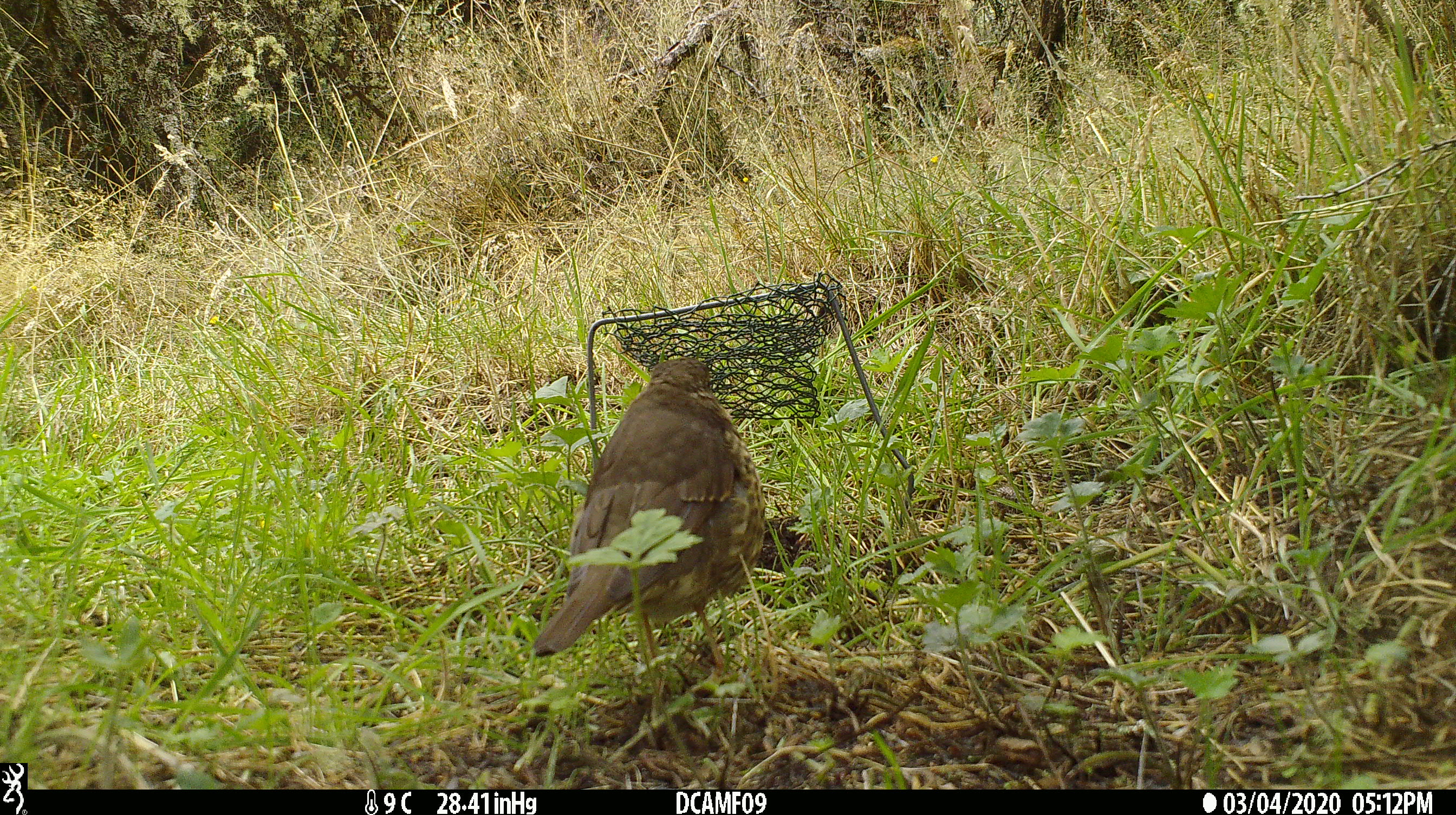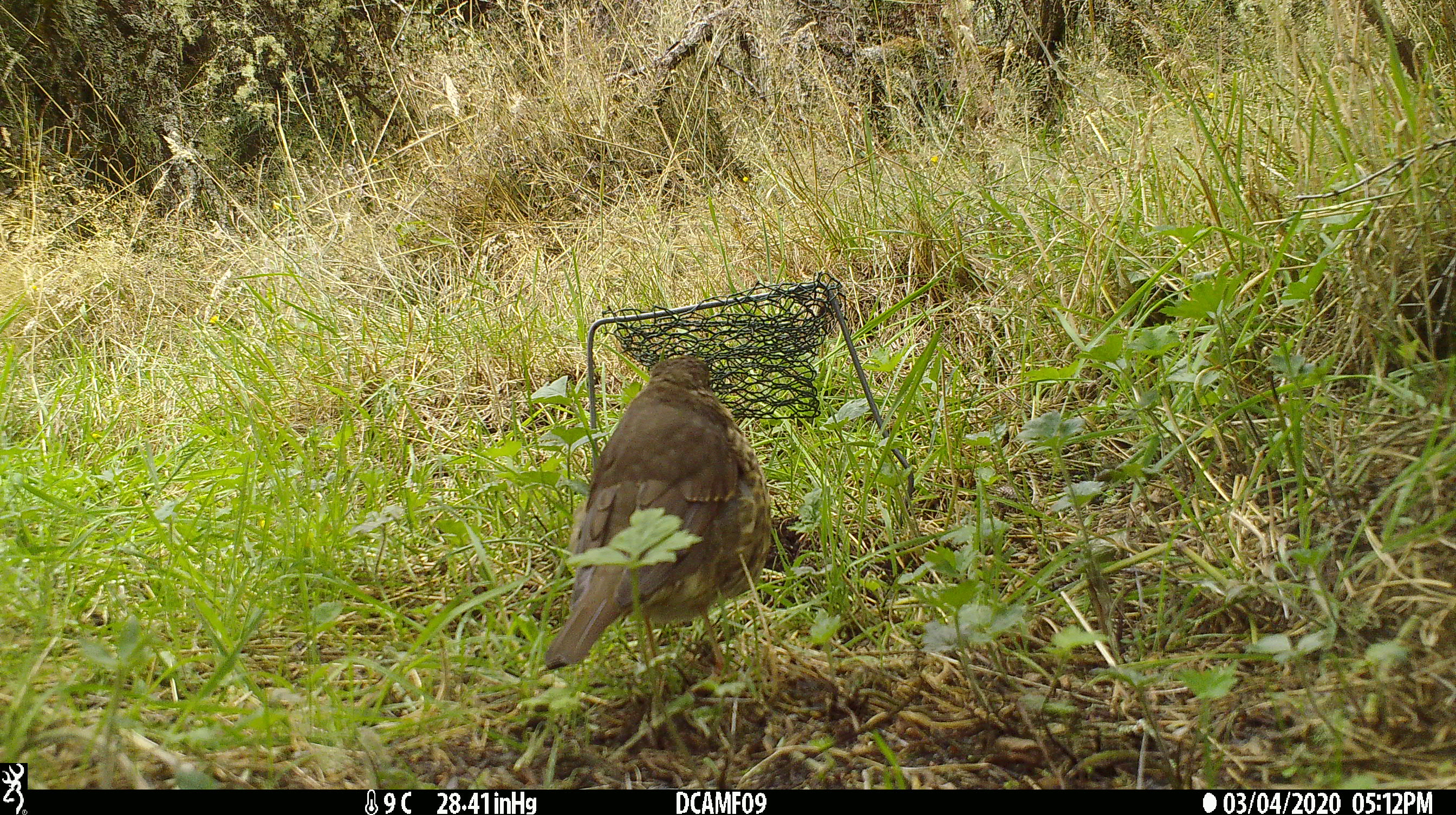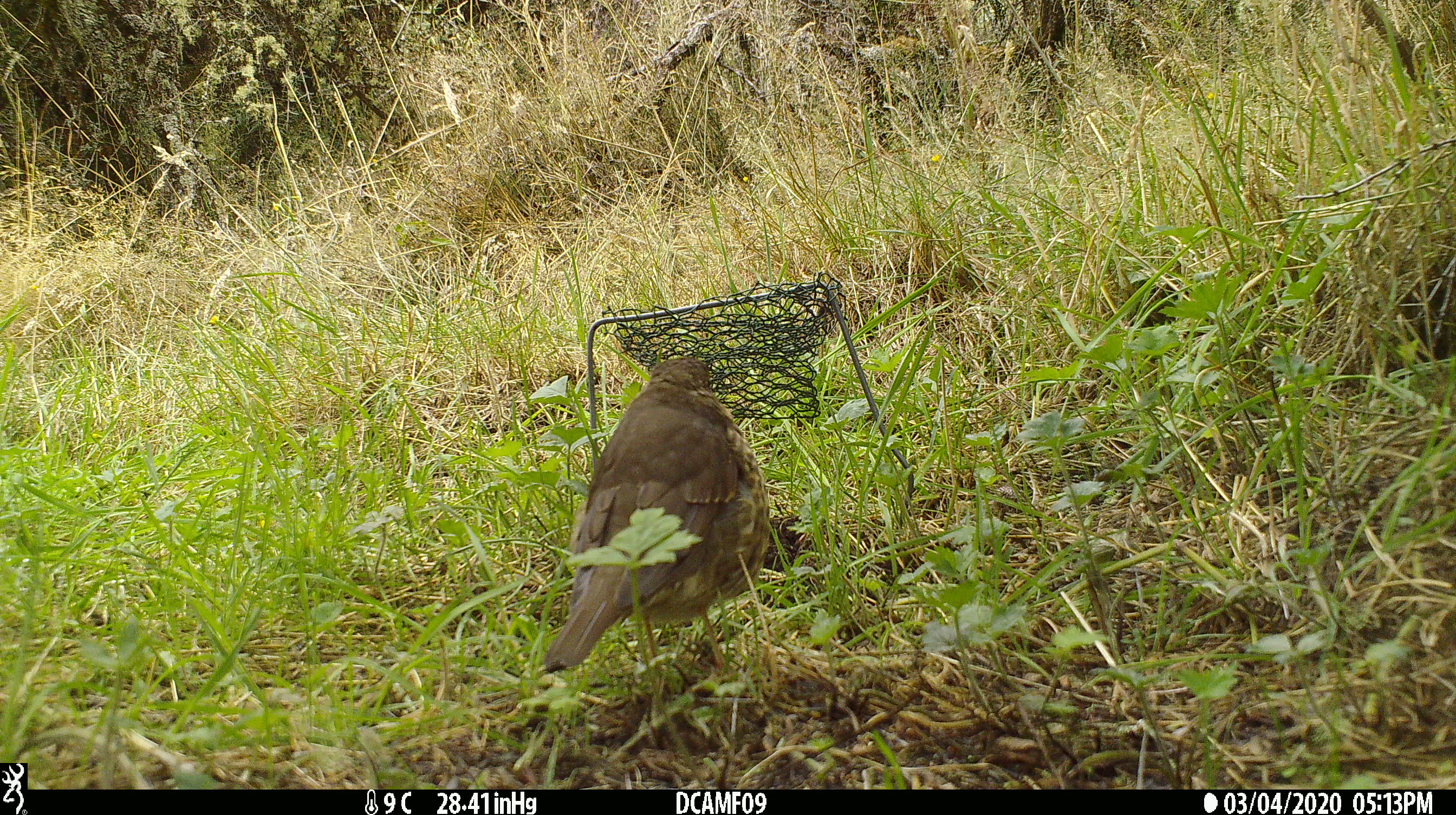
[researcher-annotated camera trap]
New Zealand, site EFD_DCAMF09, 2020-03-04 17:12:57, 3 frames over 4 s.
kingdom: Animalia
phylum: Chordata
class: Aves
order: Passeriformes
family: Turdidae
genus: Turdus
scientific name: Turdus philomelos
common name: song thrush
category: thrush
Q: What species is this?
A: Thrush (song thrush) (Turdus philomelos).